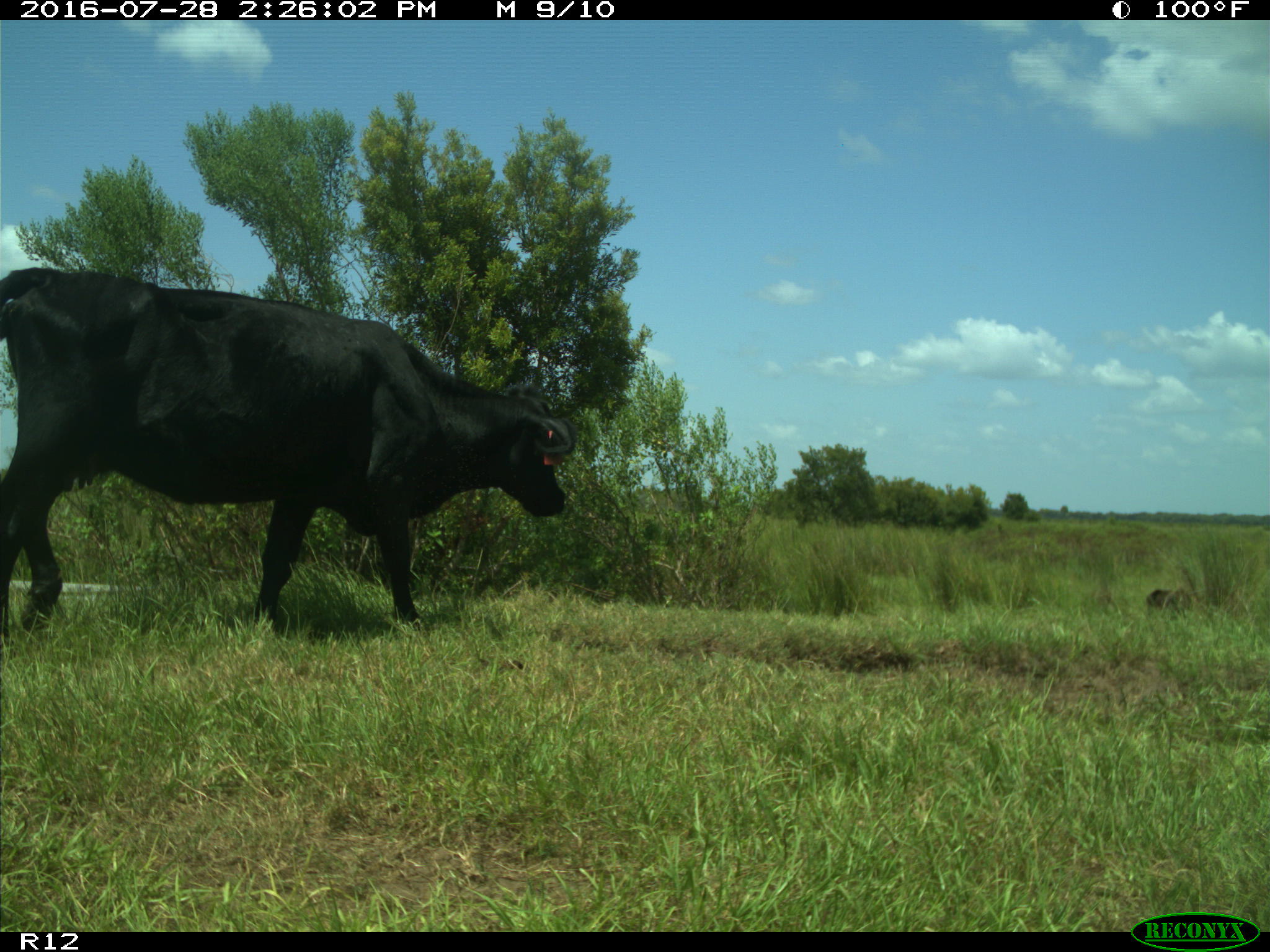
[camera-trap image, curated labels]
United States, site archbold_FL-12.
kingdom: Animalia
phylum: Chordata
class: Mammalia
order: Artiodactyla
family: Bovidae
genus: Bos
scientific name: Bos taurus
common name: domestic cow